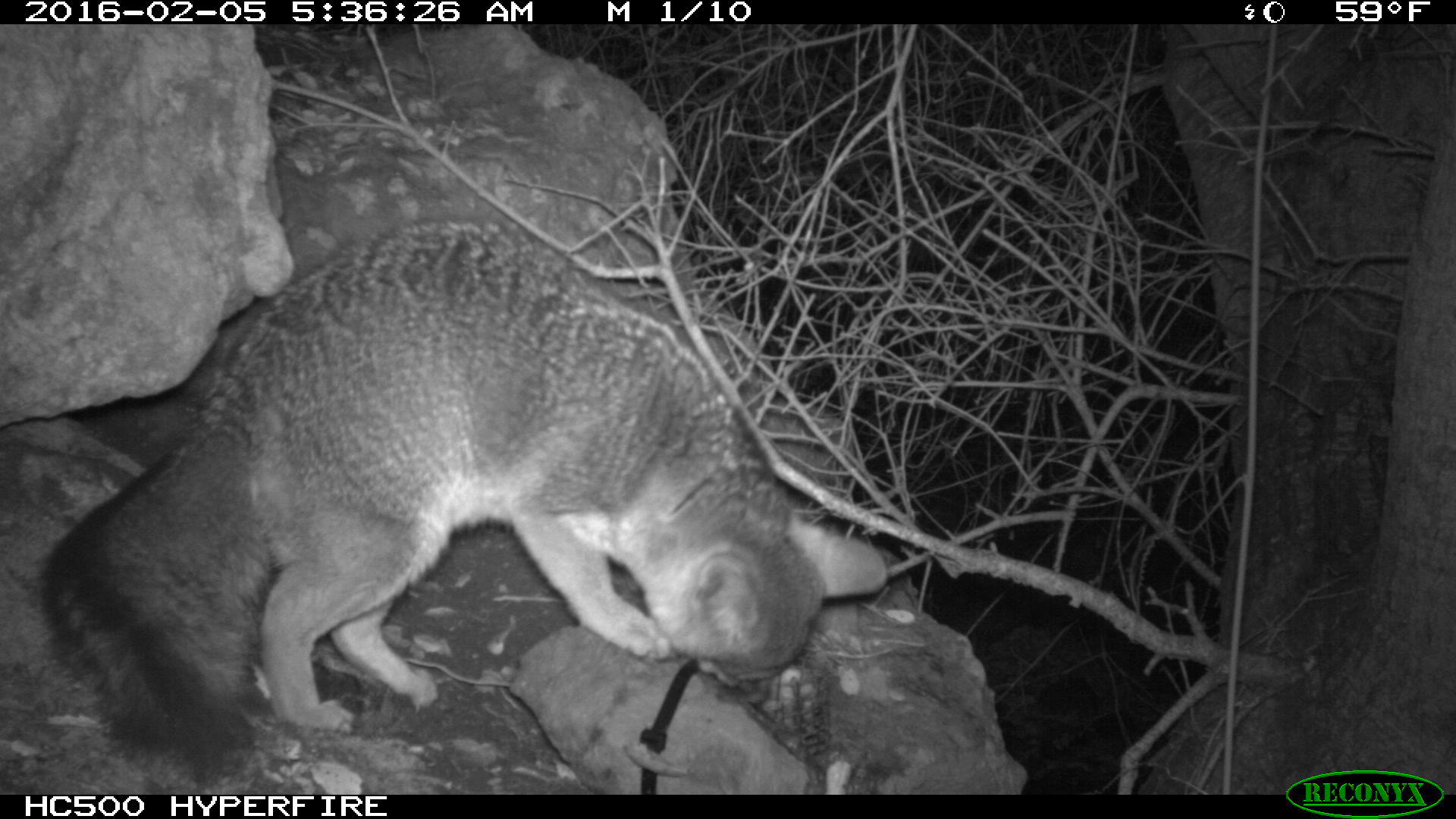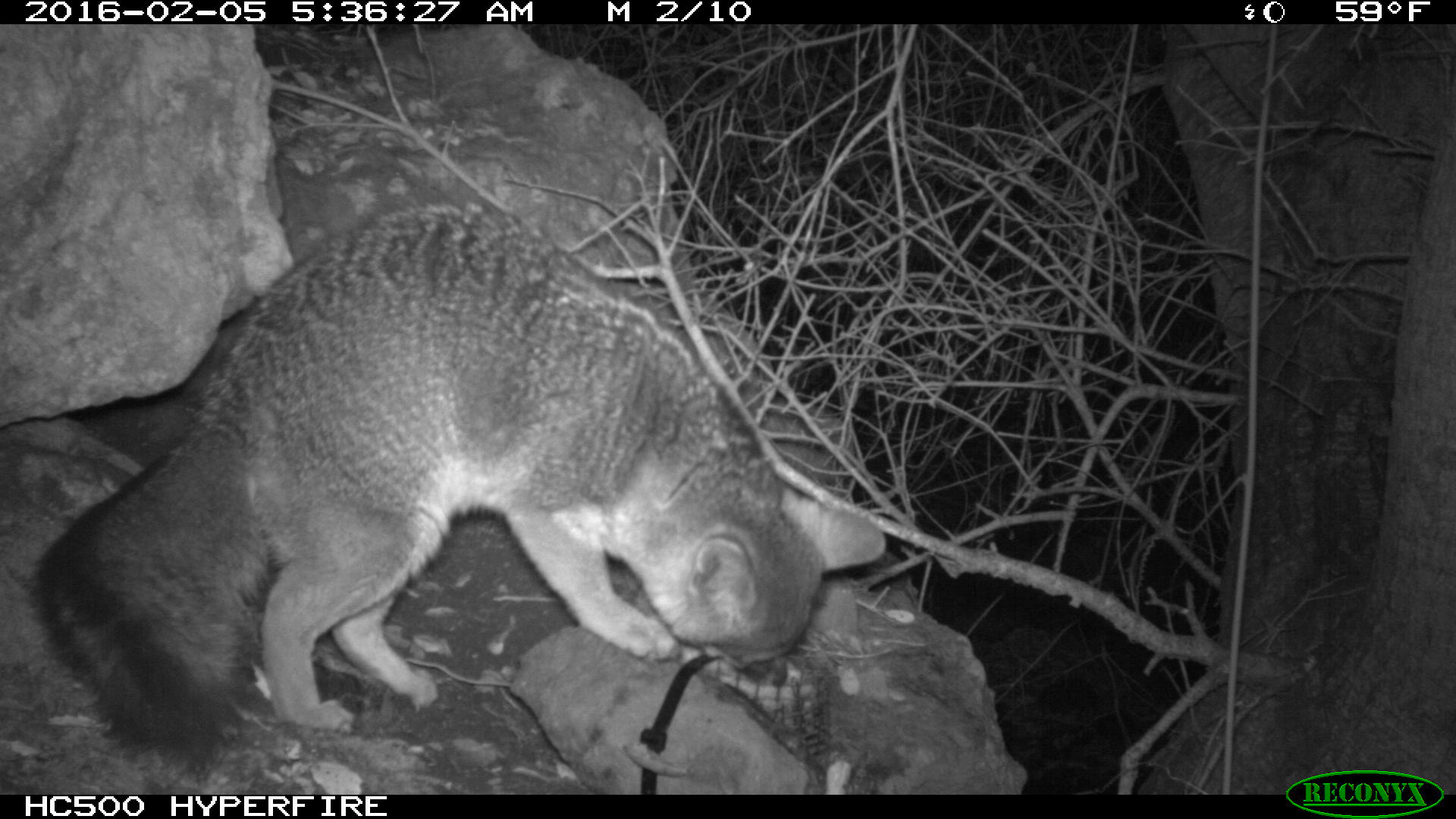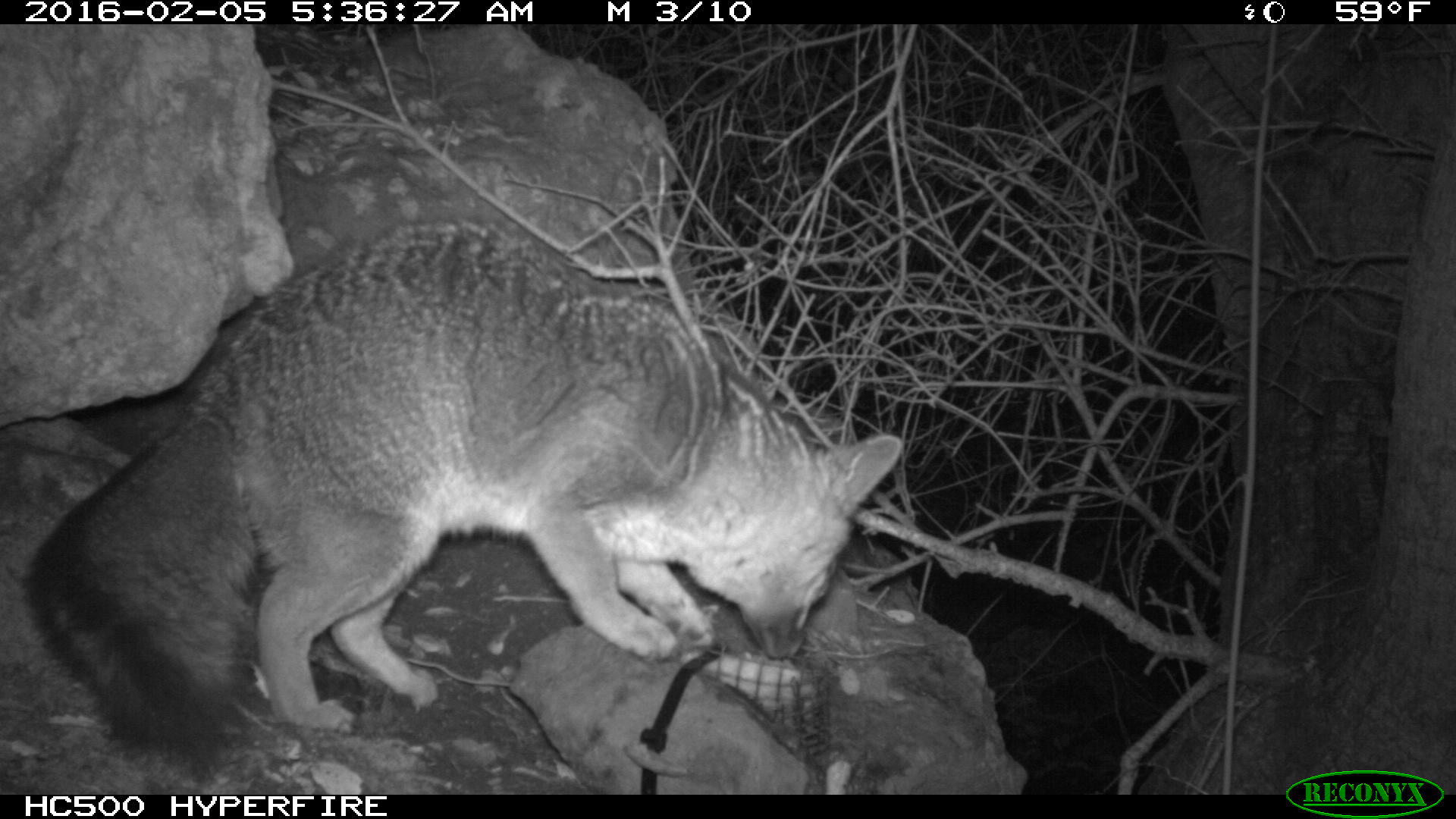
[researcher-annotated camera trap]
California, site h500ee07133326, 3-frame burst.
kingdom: Animalia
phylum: Chordata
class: Mammalia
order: Carnivora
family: Canidae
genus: Urocyon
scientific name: Urocyon littoralis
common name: island fox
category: fox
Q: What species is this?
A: Fox (island fox) (Urocyon littoralis).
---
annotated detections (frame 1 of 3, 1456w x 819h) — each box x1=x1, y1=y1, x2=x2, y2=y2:
fox: x1=46, y1=215, x2=886, y2=775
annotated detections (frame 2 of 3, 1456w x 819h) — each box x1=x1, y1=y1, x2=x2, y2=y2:
fox: x1=25, y1=200, x2=888, y2=780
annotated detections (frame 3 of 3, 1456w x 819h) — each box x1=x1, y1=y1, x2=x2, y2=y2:
fox: x1=23, y1=224, x2=899, y2=767